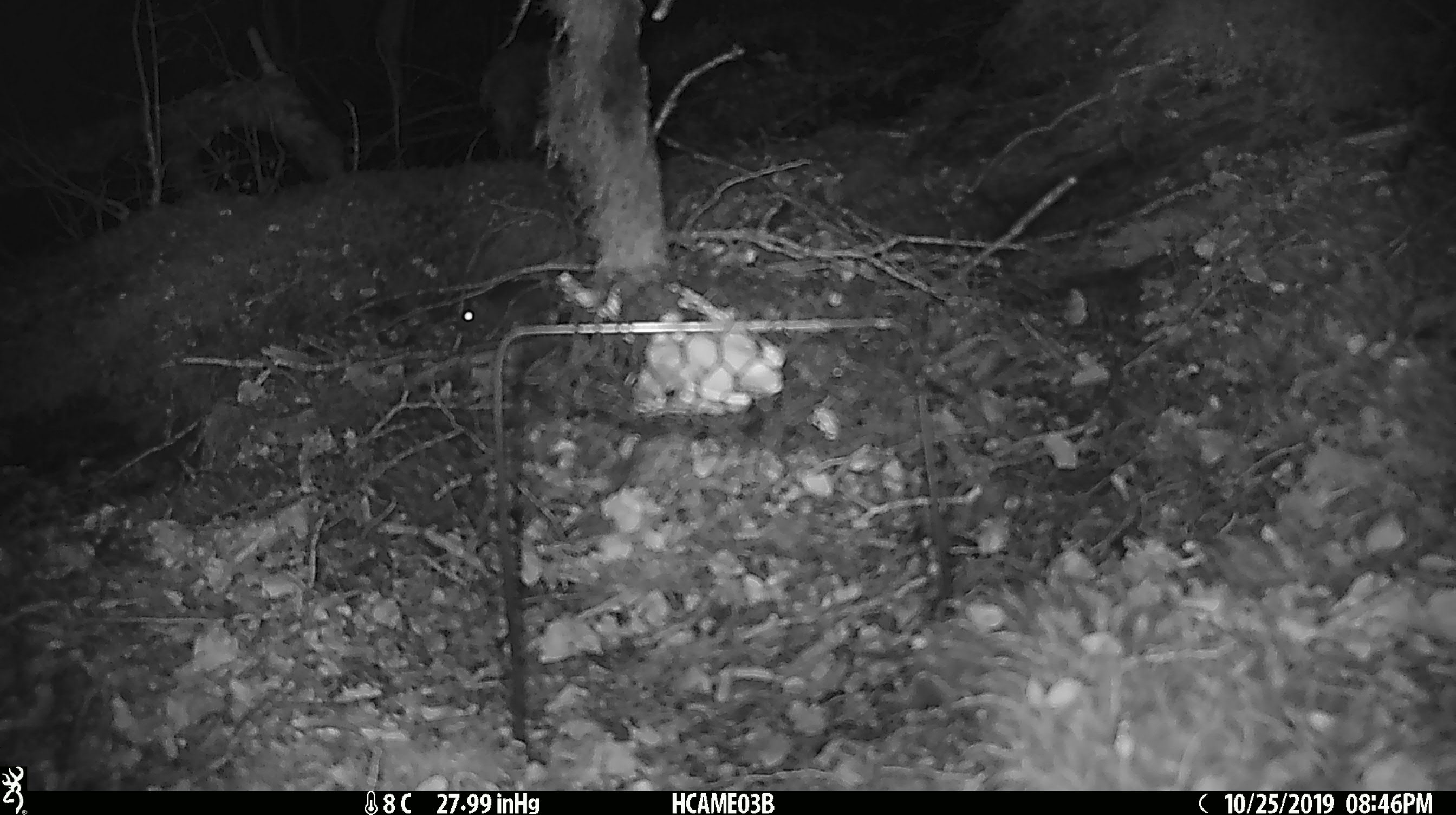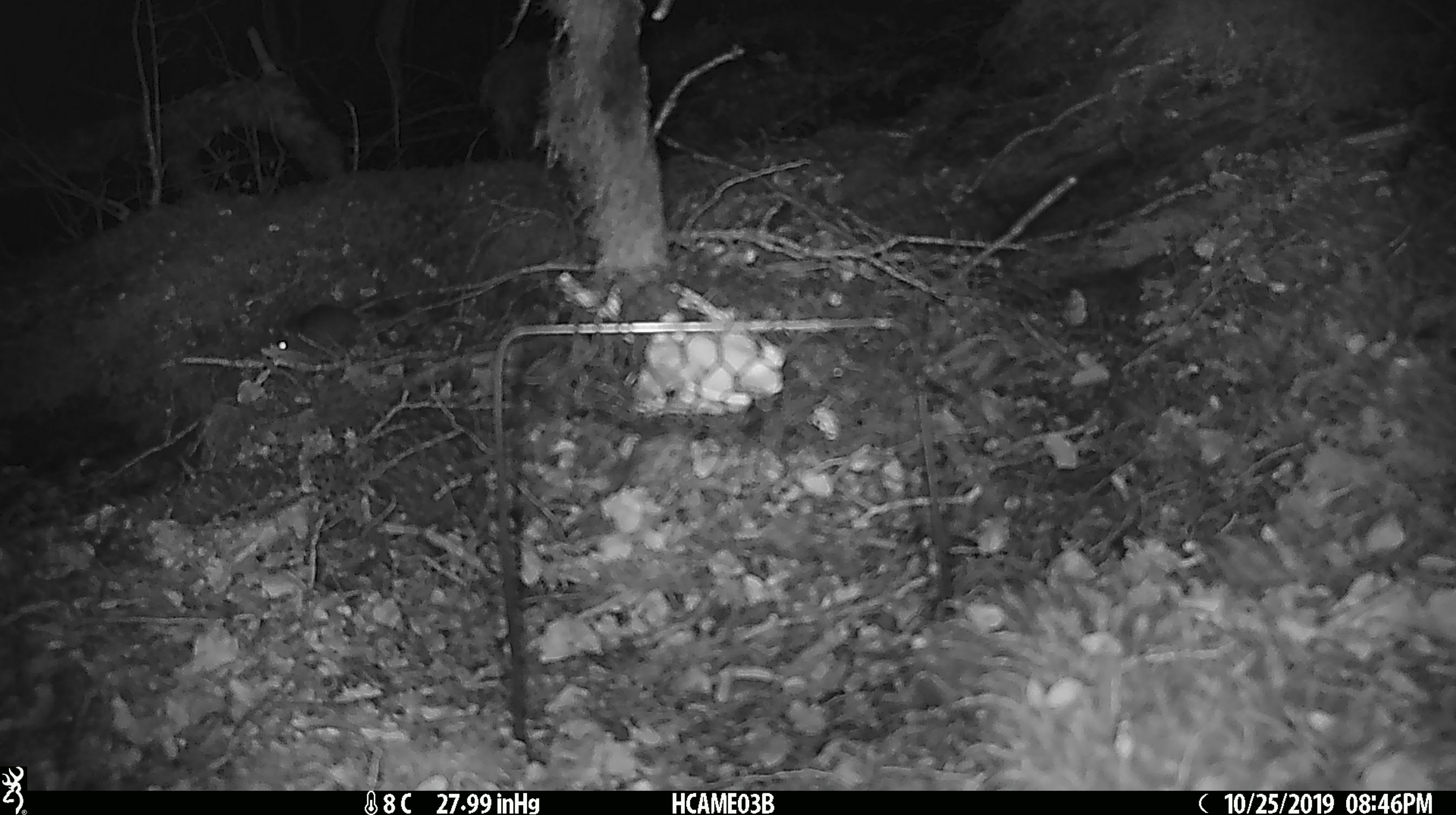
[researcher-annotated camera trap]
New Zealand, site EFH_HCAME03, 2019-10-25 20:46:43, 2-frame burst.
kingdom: Animalia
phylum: Chordata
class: Mammalia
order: Rodentia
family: Muridae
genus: Mus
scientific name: Mus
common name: mouse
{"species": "mouse (Mus)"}